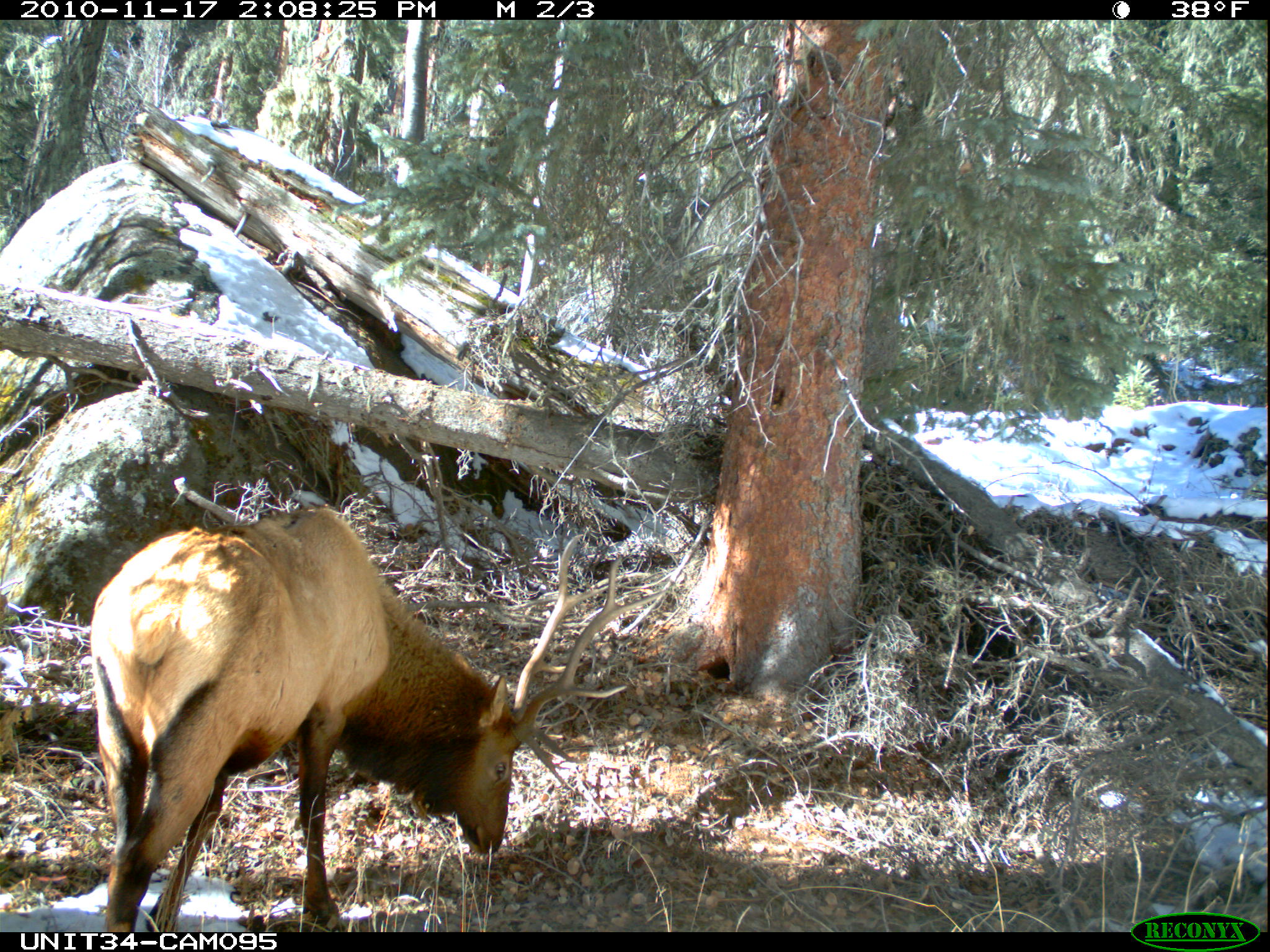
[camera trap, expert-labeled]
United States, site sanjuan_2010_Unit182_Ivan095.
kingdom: Animalia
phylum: Chordata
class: Mammalia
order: Artiodactyla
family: Cervidae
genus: Cervus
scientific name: Cervus elaphus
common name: red deer